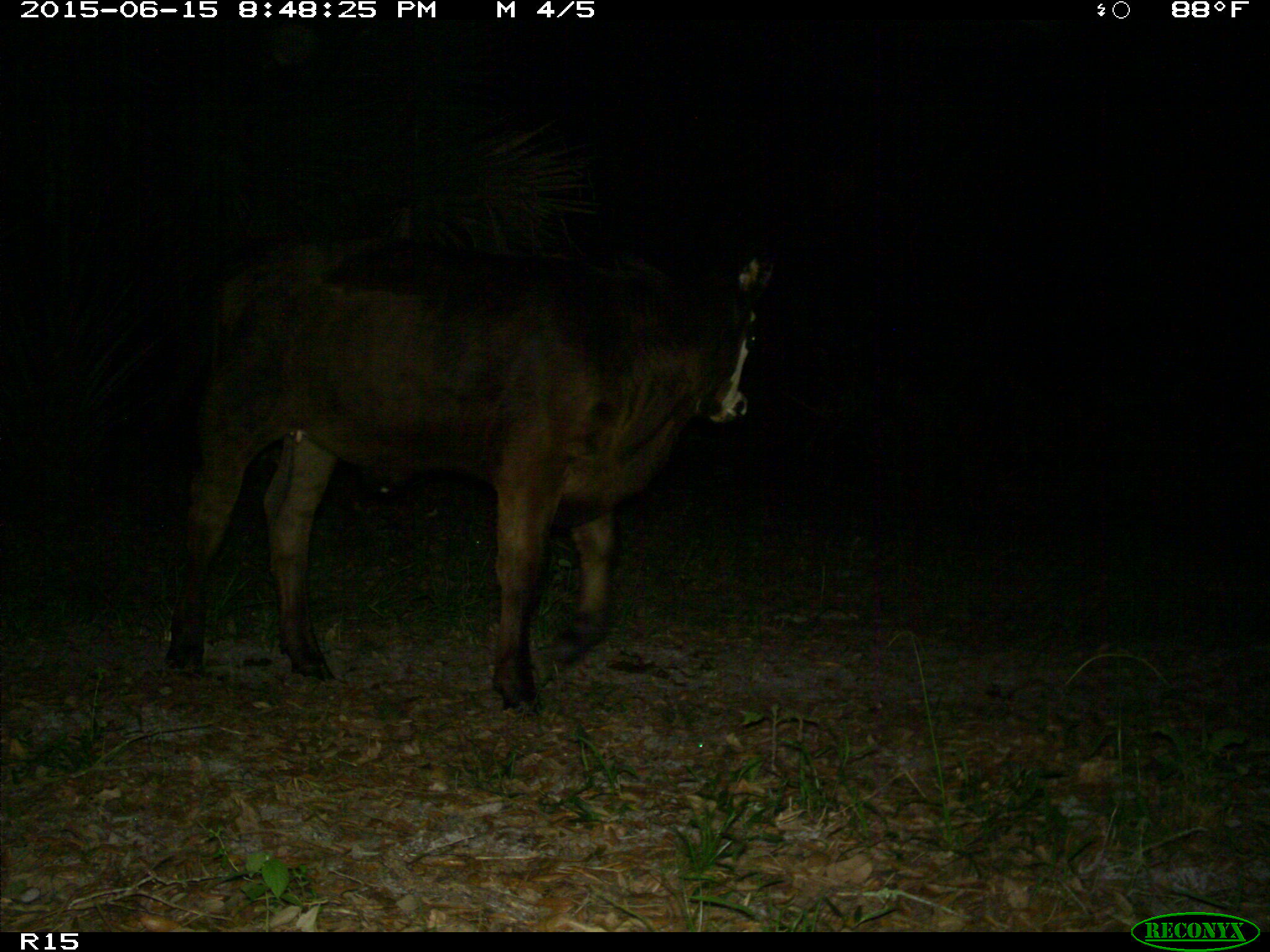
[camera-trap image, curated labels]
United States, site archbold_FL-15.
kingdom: Animalia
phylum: Chordata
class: Mammalia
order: Artiodactyla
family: Bovidae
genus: Bos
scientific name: Bos taurus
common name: domestic cow